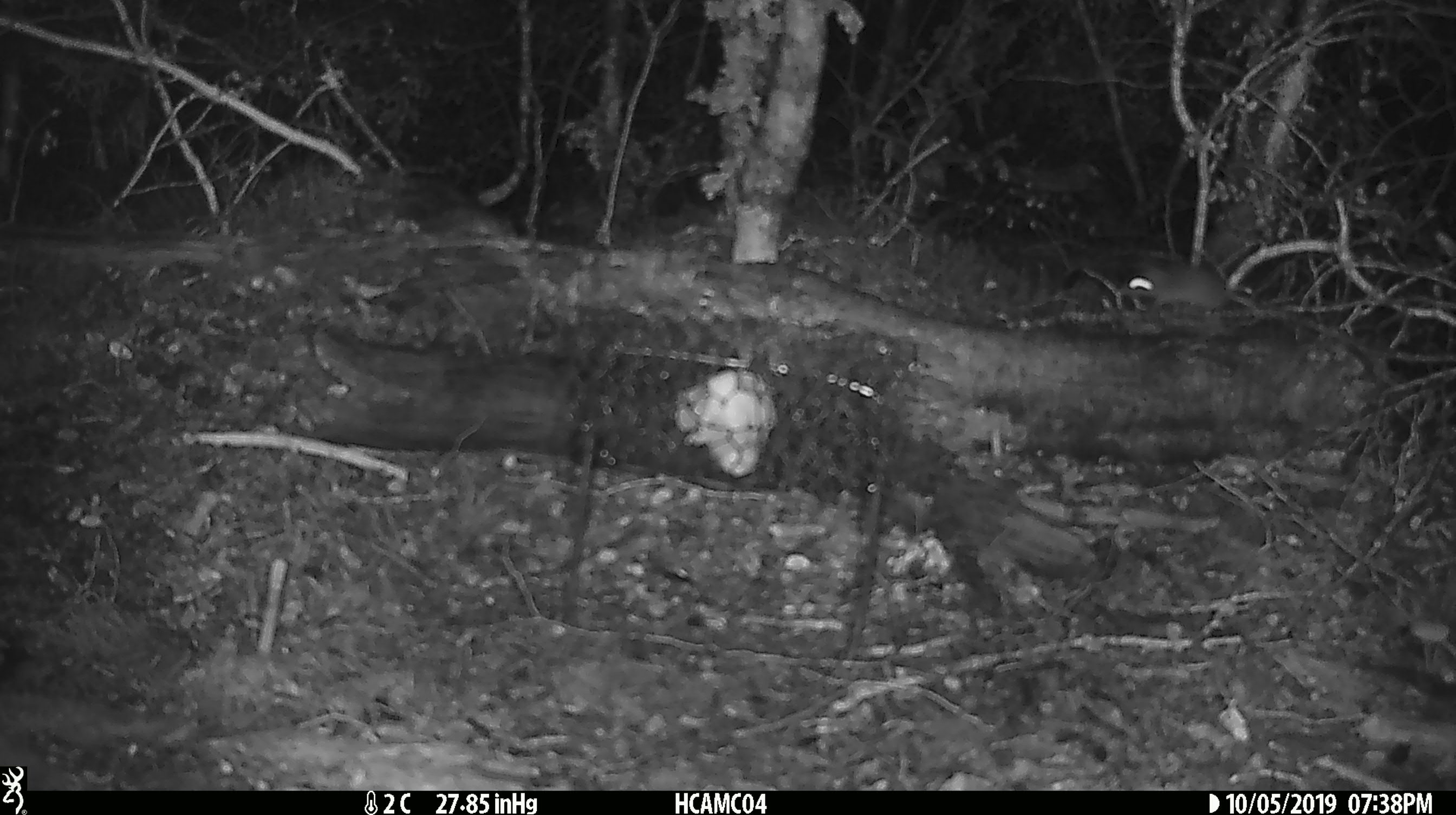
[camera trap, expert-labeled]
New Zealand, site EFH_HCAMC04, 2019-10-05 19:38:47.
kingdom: Animalia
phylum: Chordata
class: Mammalia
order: Rodentia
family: Muridae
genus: Mus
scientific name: Mus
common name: mouse